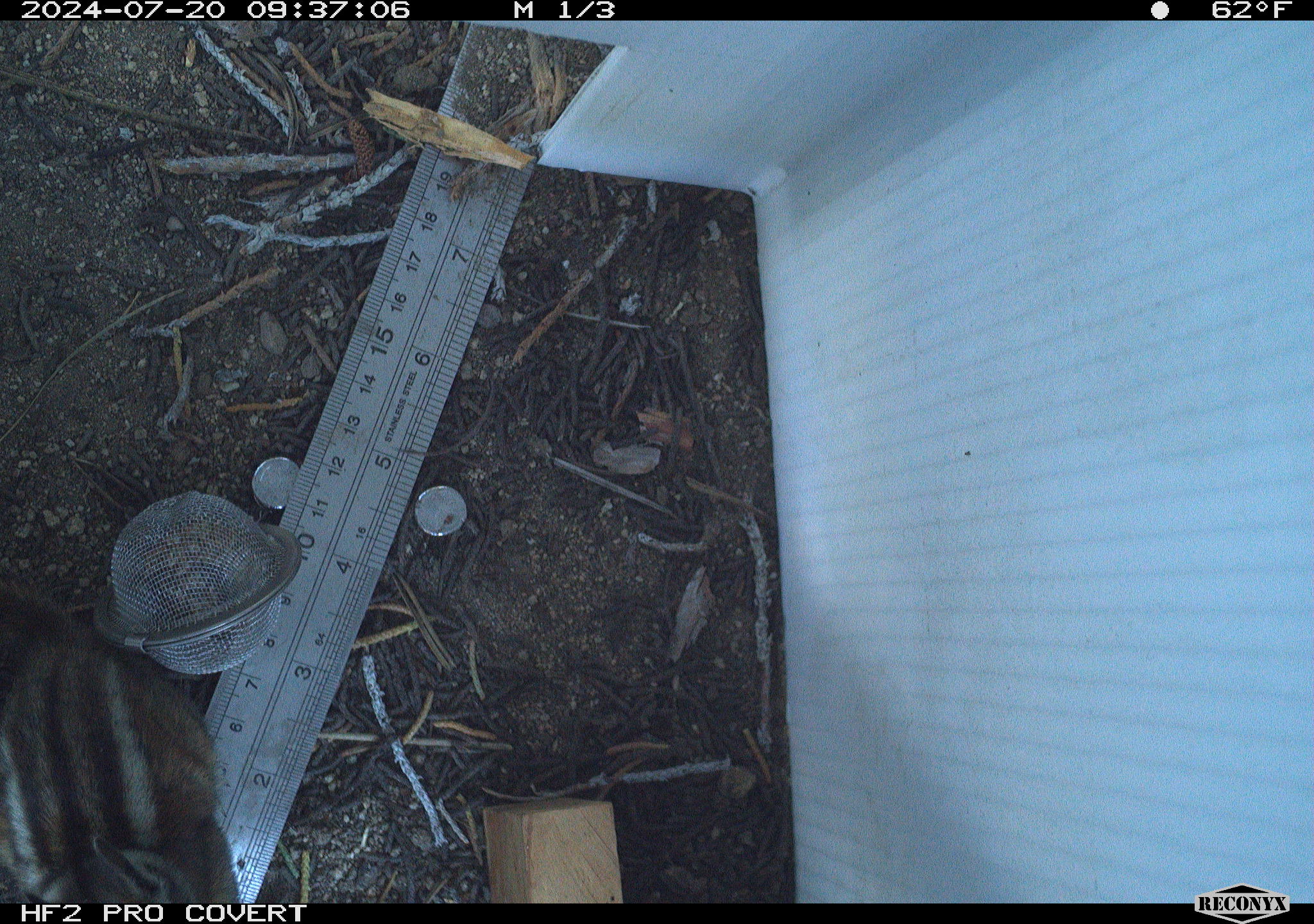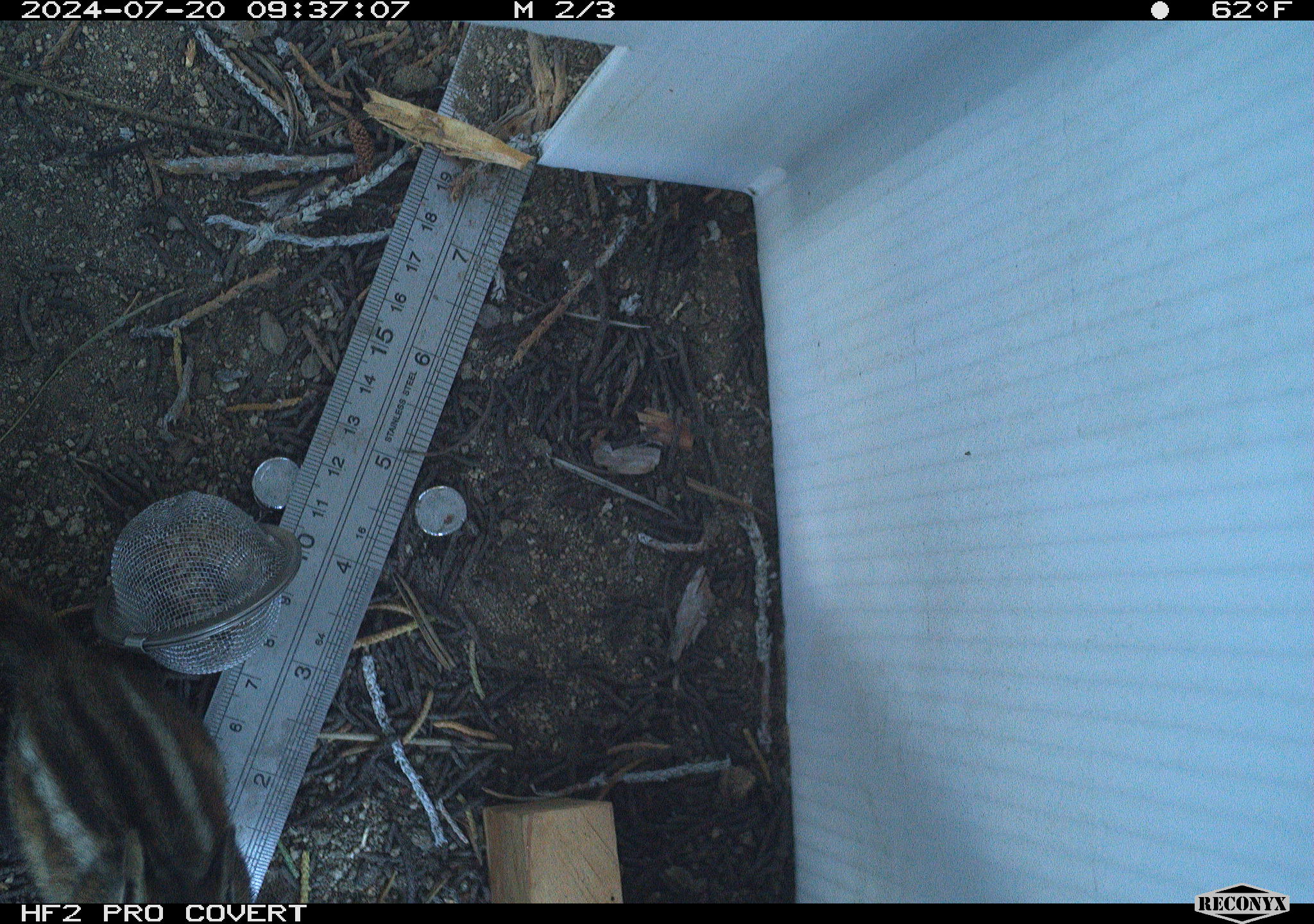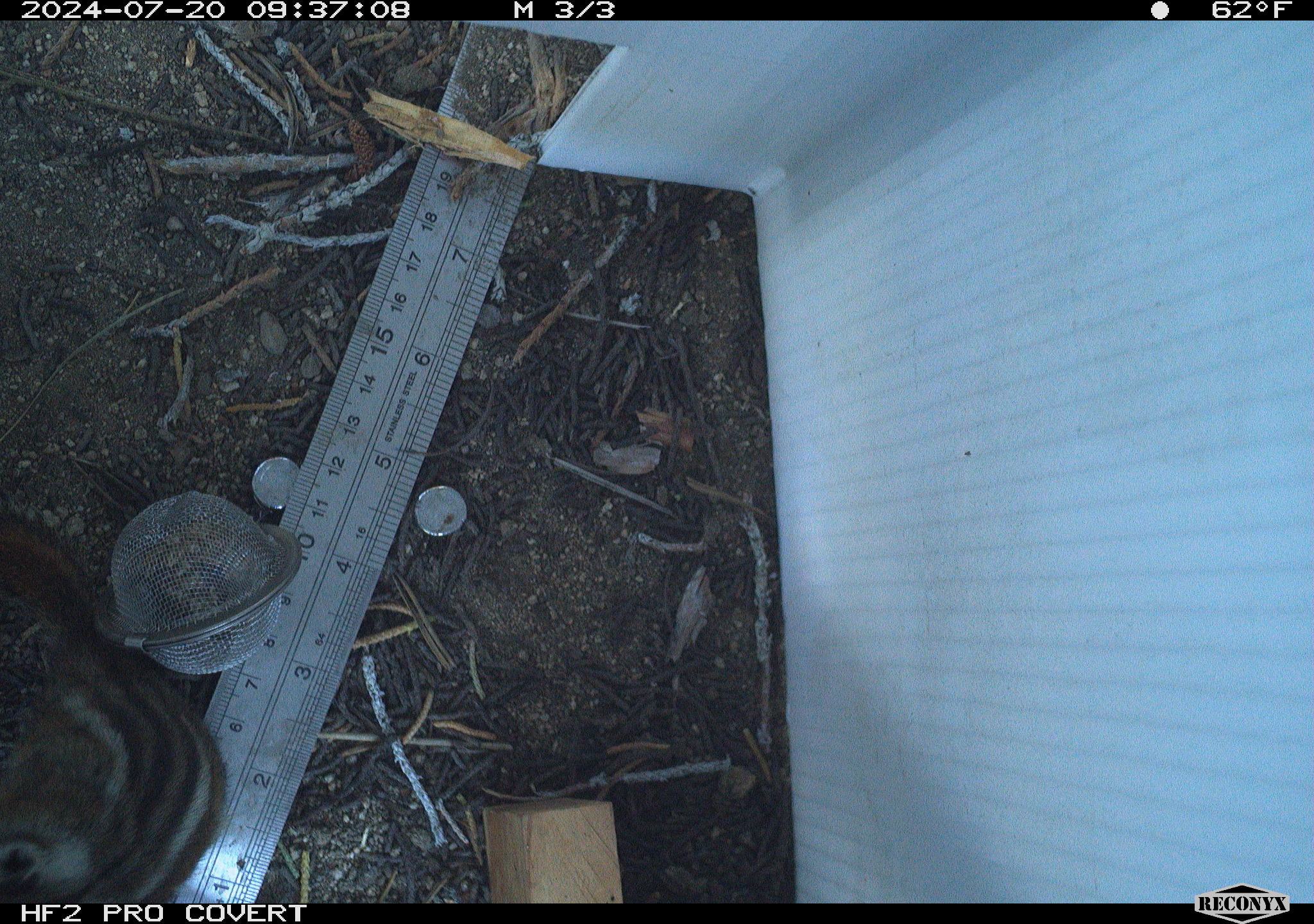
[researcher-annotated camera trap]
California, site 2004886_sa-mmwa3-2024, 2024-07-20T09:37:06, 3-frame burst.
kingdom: Animalia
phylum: Chordata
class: Mammalia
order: Rodentia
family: Sciuridae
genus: Neotamias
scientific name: Neotamias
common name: western chipmunks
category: neotamias species